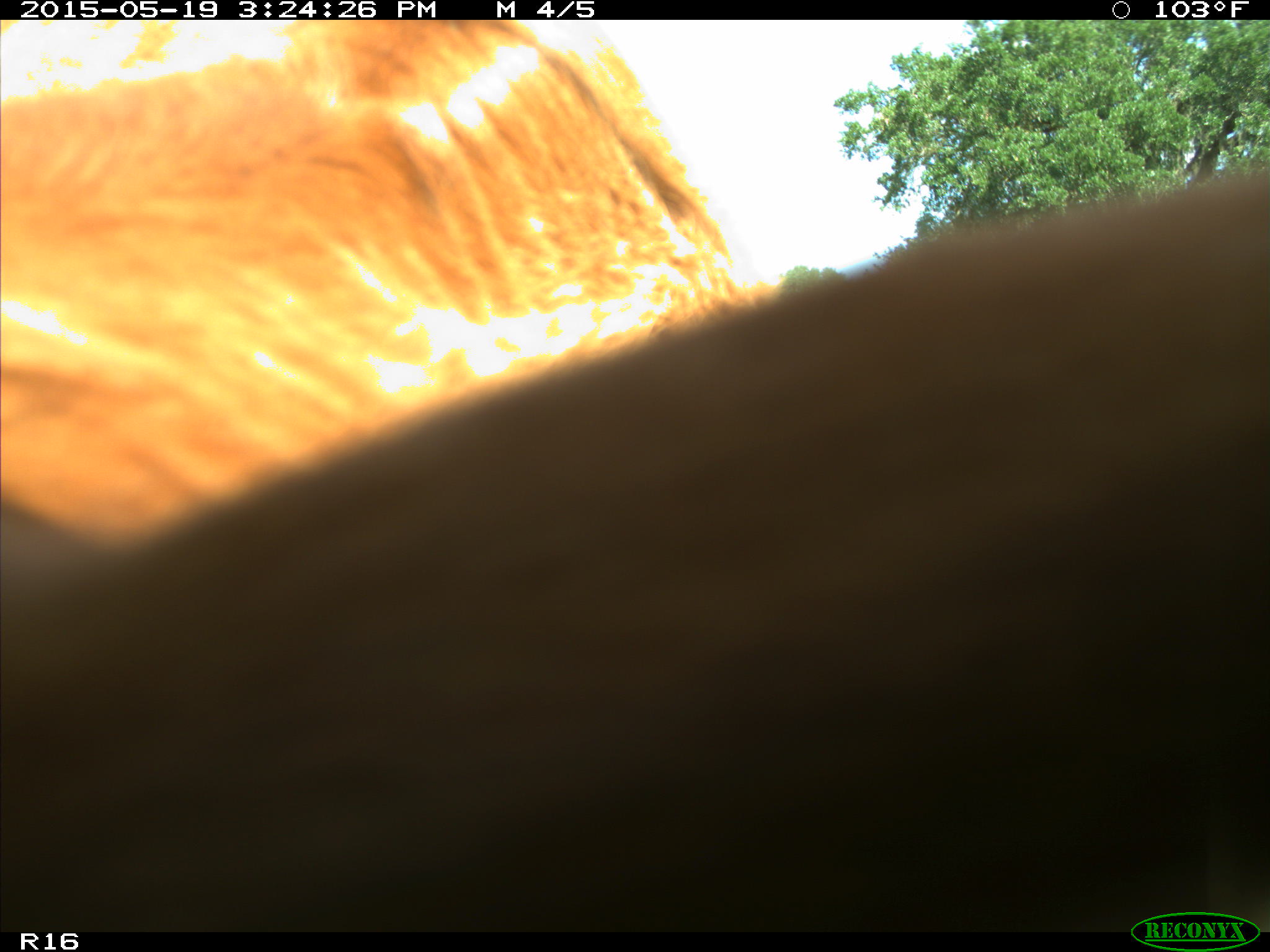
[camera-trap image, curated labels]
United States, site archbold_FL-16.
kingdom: Animalia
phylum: Chordata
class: Mammalia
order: Artiodactyla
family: Bovidae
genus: Bos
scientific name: Bos taurus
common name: domestic cow